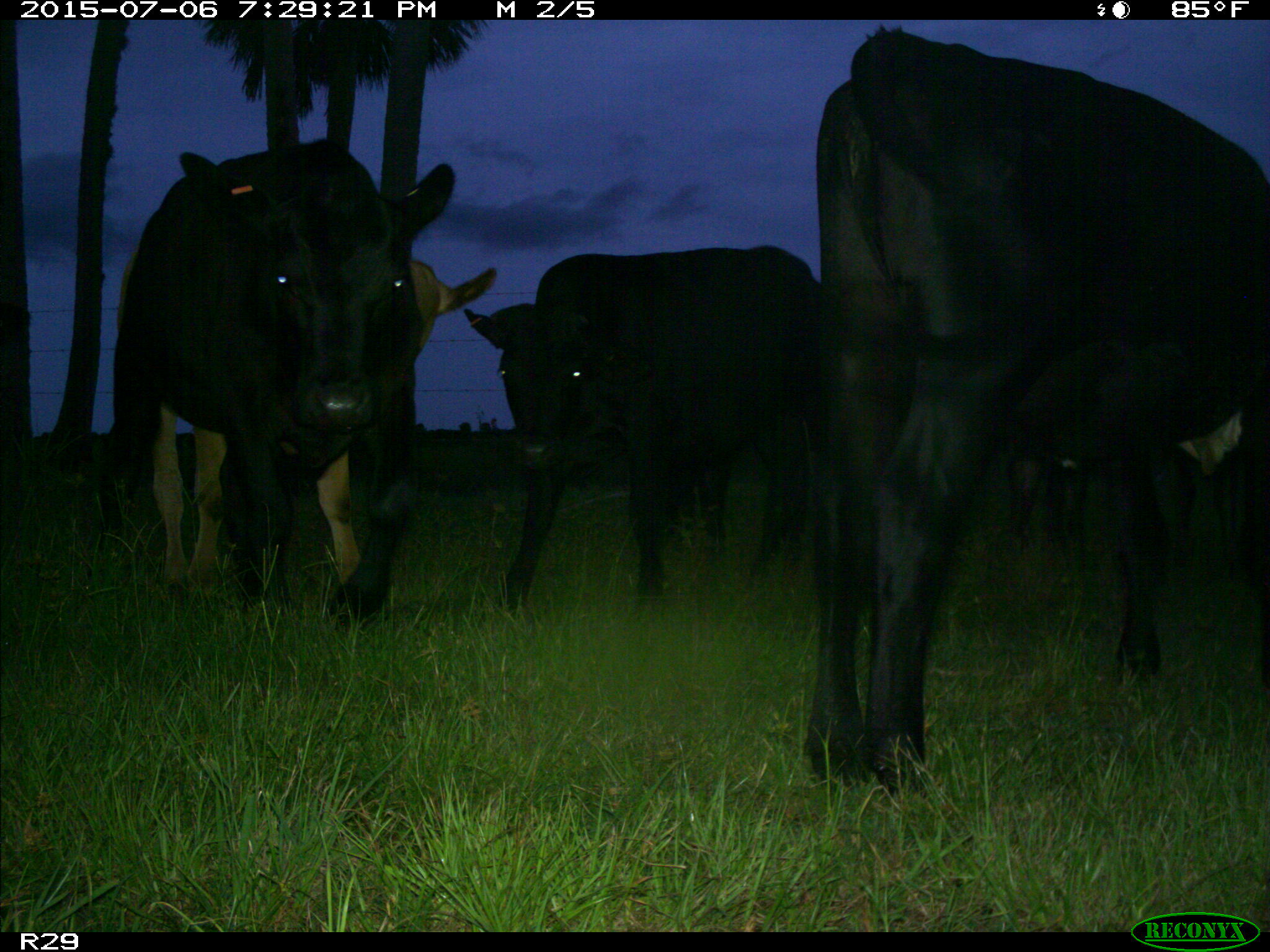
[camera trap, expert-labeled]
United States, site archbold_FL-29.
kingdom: Animalia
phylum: Chordata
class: Mammalia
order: Artiodactyla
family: Bovidae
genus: Bos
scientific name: Bos taurus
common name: domestic cow